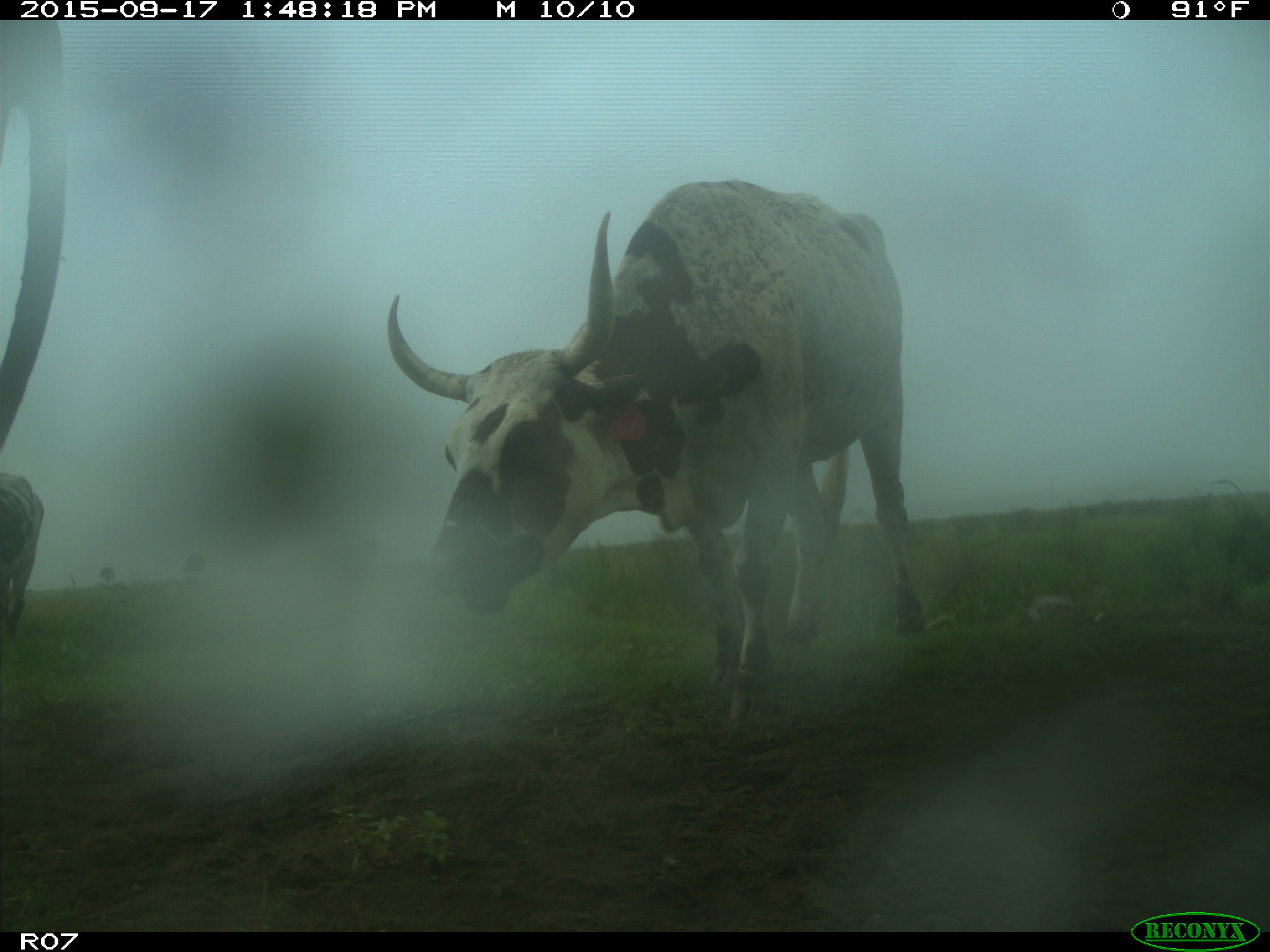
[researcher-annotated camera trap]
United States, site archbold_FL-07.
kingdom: Animalia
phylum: Chordata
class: Mammalia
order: Artiodactyla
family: Bovidae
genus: Bos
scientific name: Bos taurus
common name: domestic cow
Bos taurus (domestic cow).